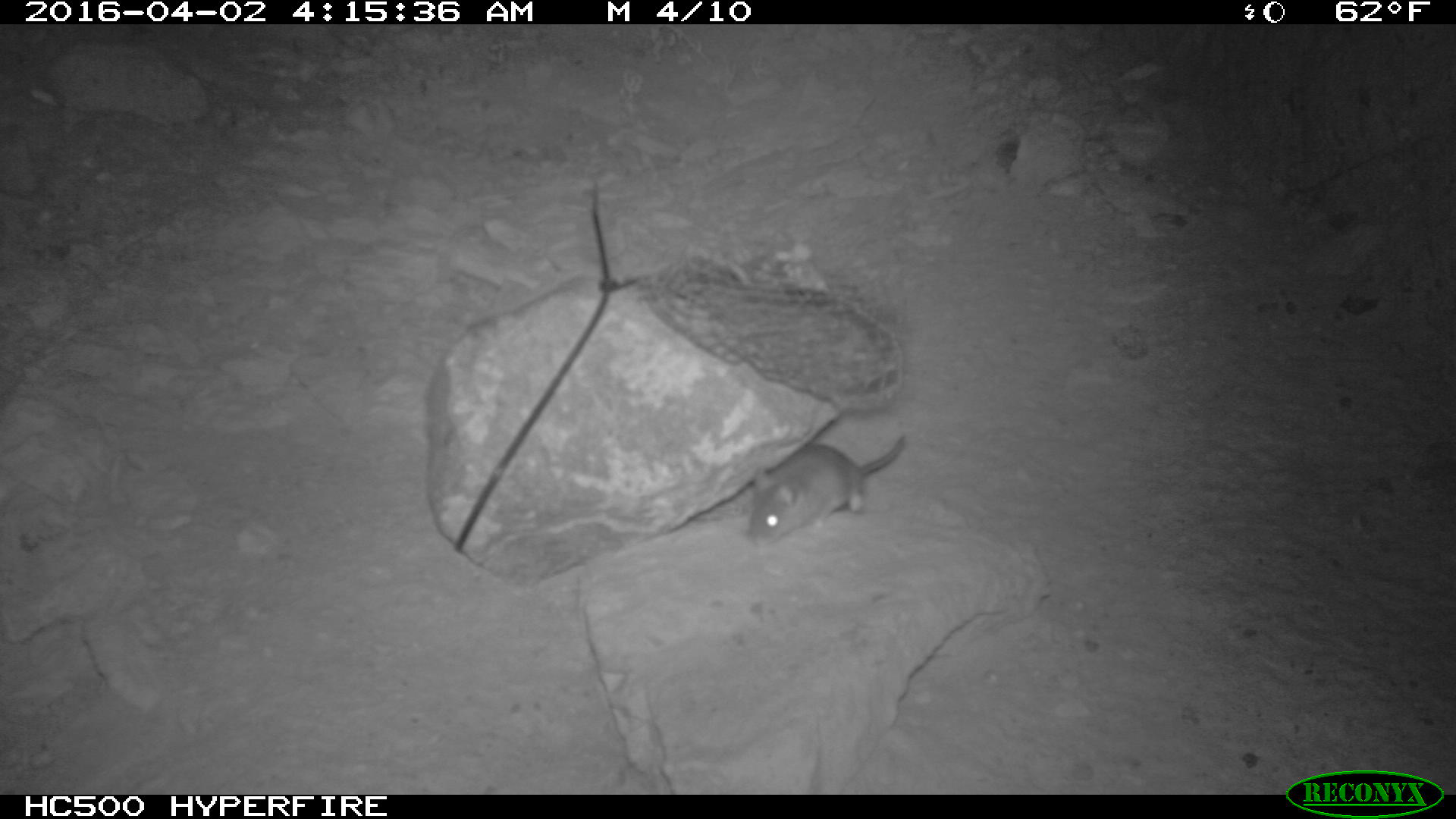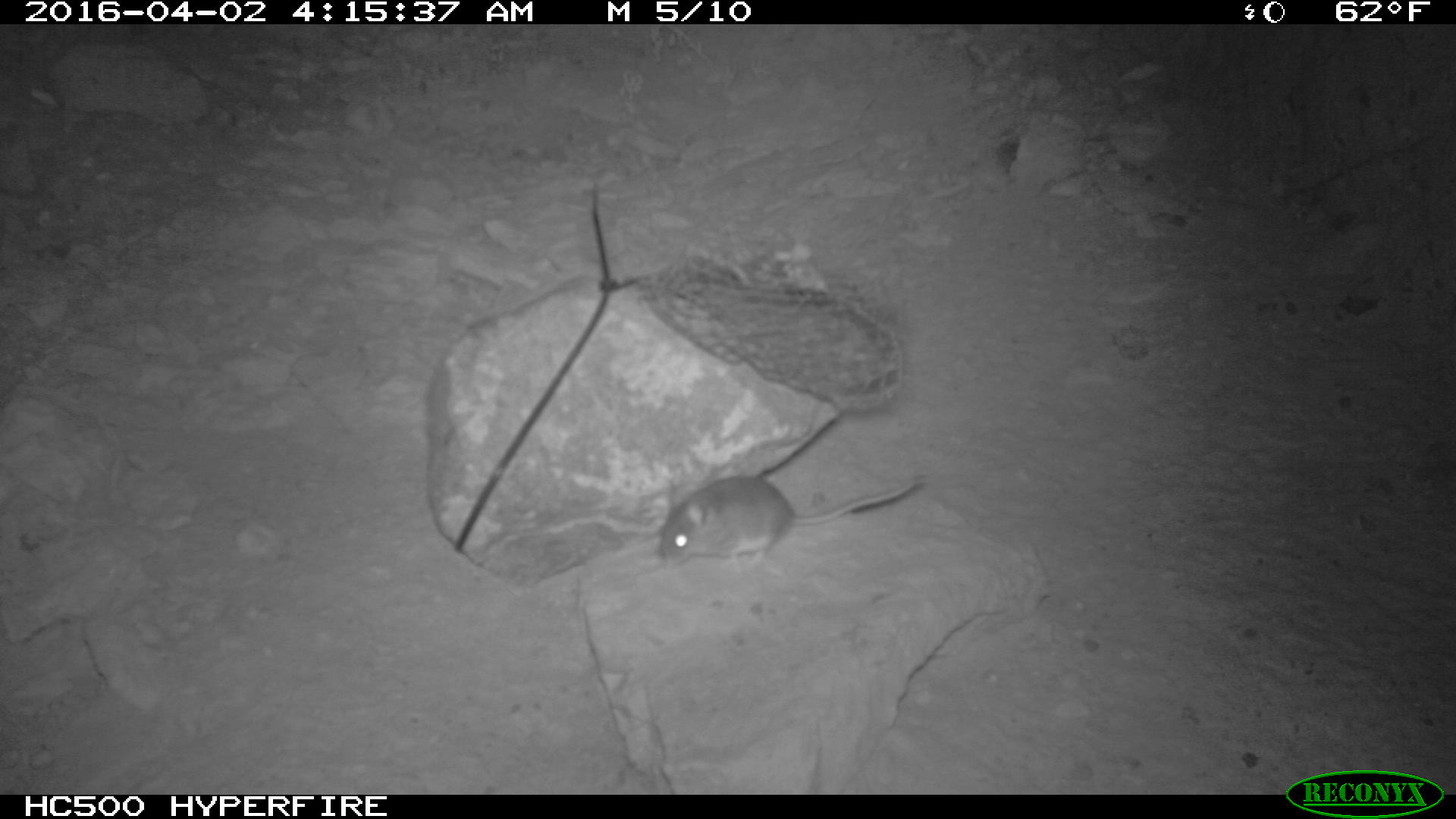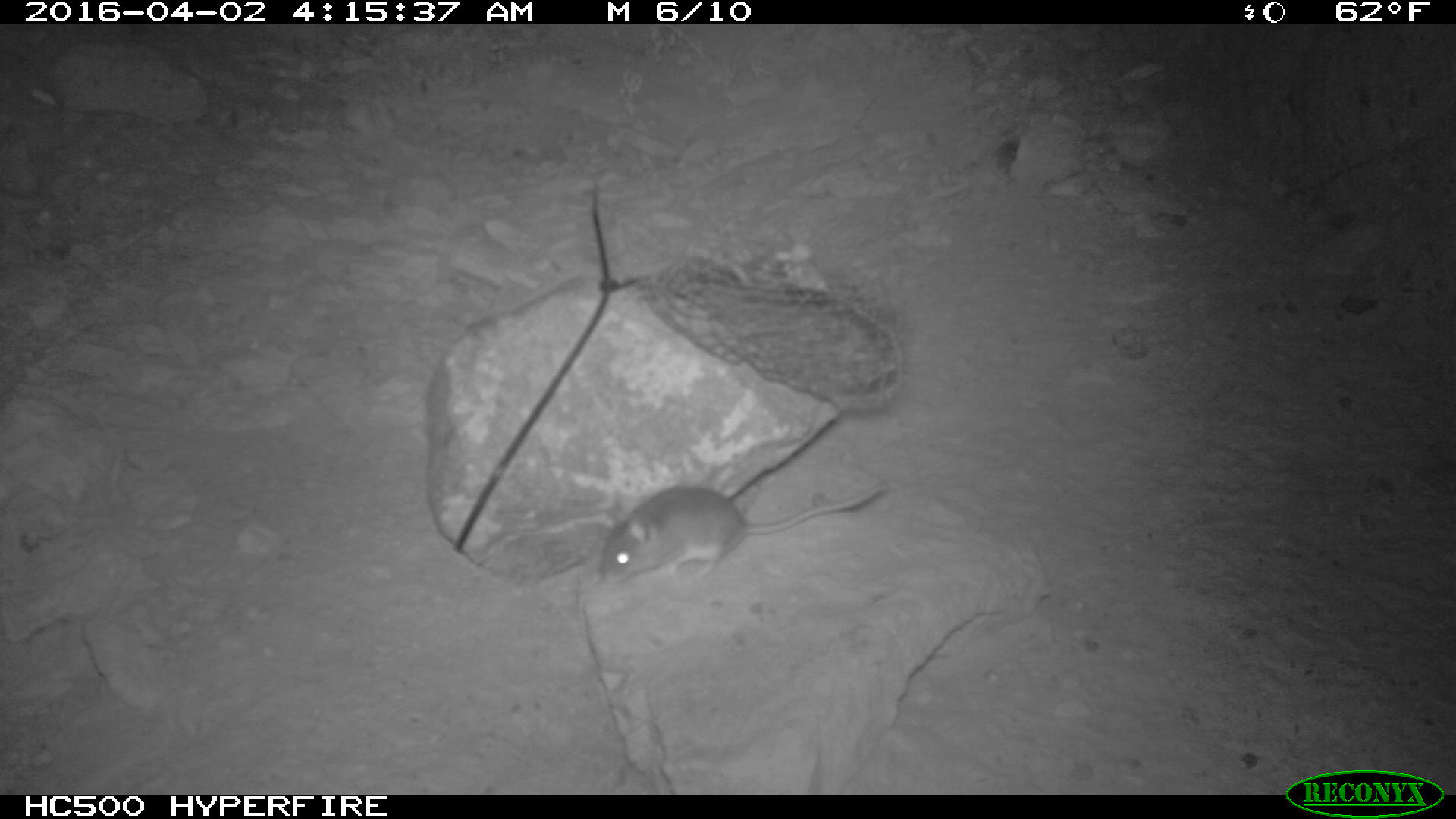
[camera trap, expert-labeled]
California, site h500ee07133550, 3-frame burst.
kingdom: Animalia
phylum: Chordata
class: Mammalia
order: Rodentia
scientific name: Rodentia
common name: rodent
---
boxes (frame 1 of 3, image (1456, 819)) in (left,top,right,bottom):
rodent: (742,431,905,543)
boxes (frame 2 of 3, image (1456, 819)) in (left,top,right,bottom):
rodent: (660,472,929,570)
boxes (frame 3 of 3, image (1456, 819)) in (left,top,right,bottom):
rodent: (596,482,889,584)